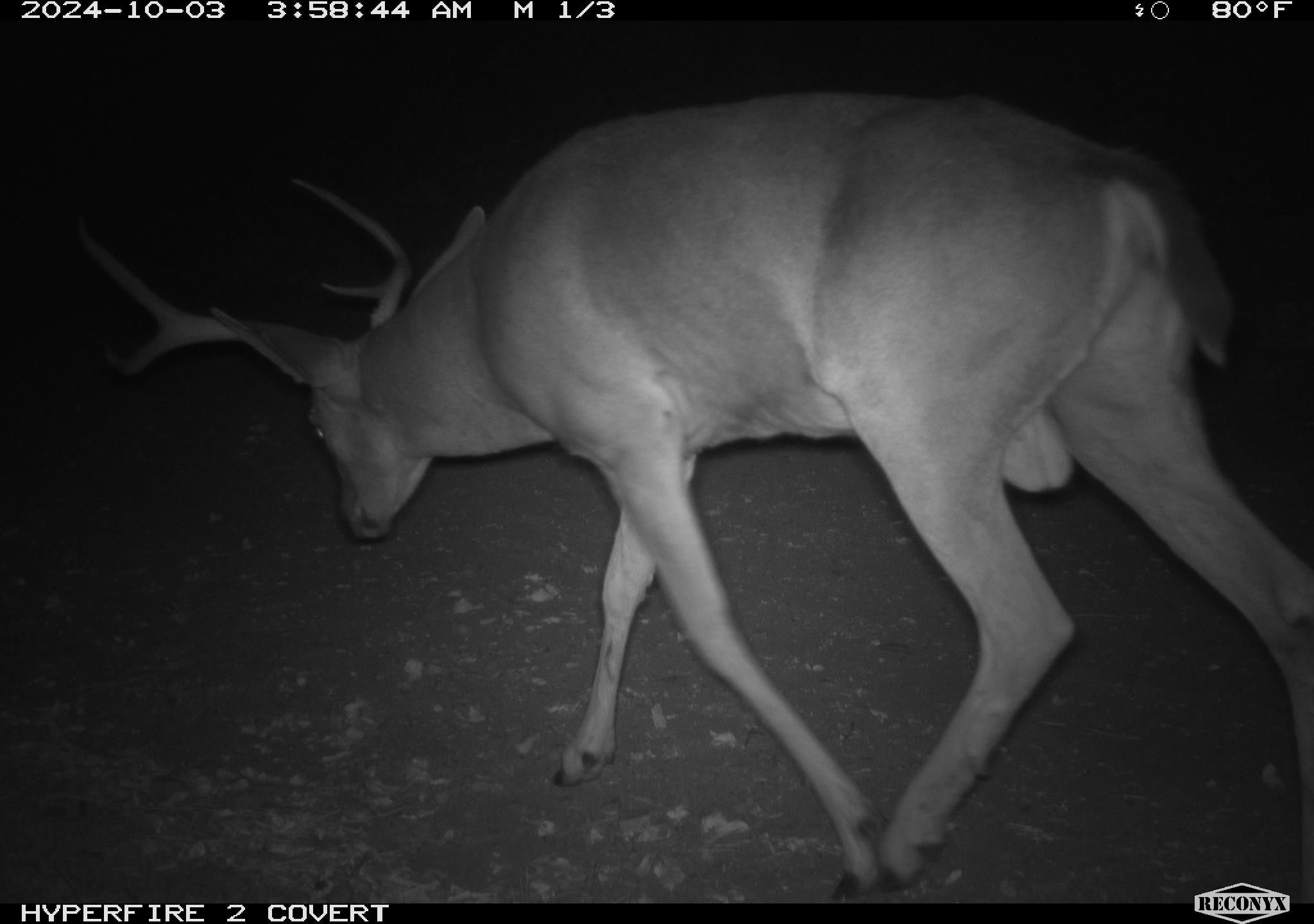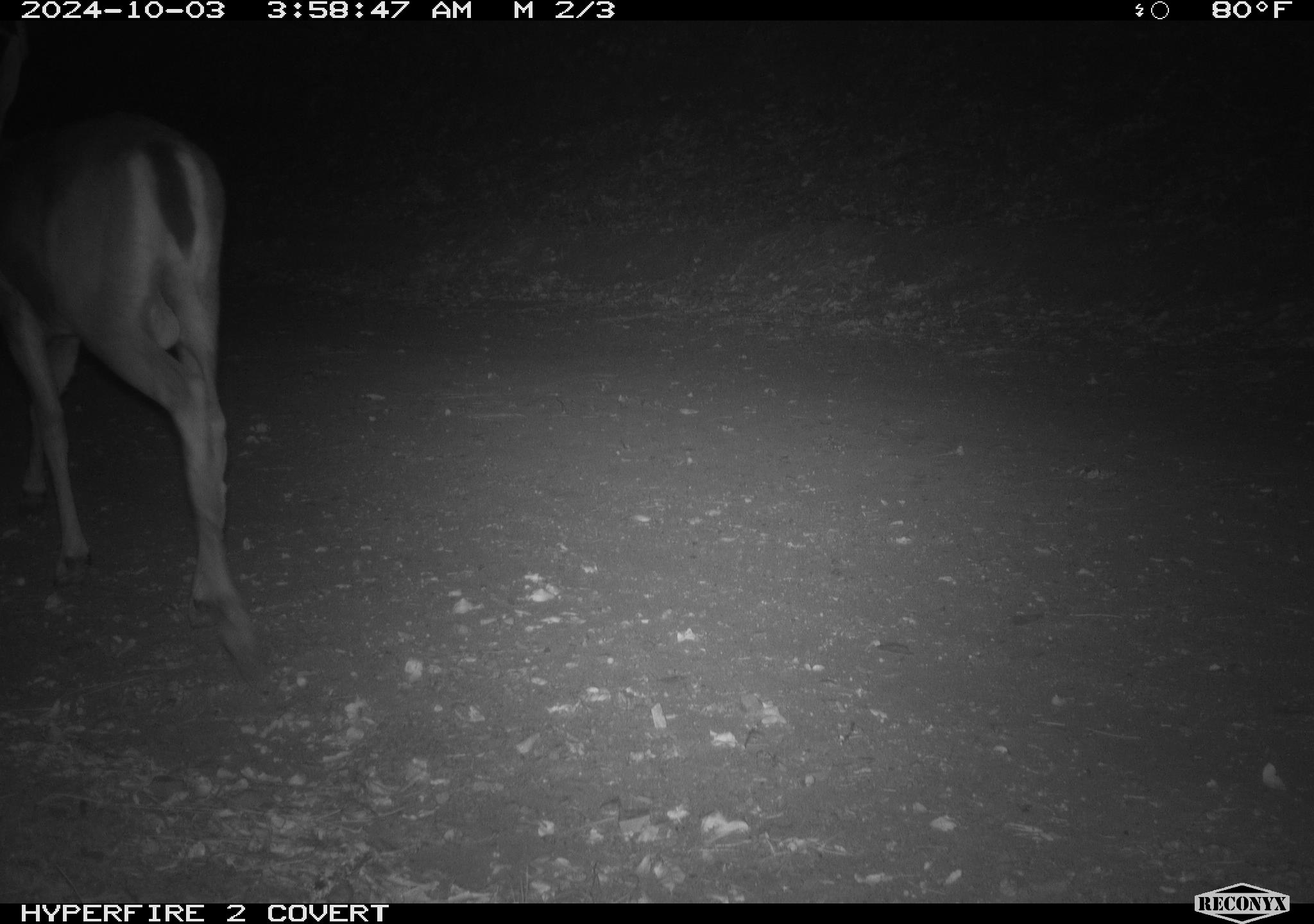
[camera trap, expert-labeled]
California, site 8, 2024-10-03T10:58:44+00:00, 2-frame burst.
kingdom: Animalia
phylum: Chordata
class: Mammalia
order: Artiodactyla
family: Cervidae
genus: Odocoileus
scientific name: Odocoileus hemionus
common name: mule deer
Mule deer (Odocoileus hemionus).